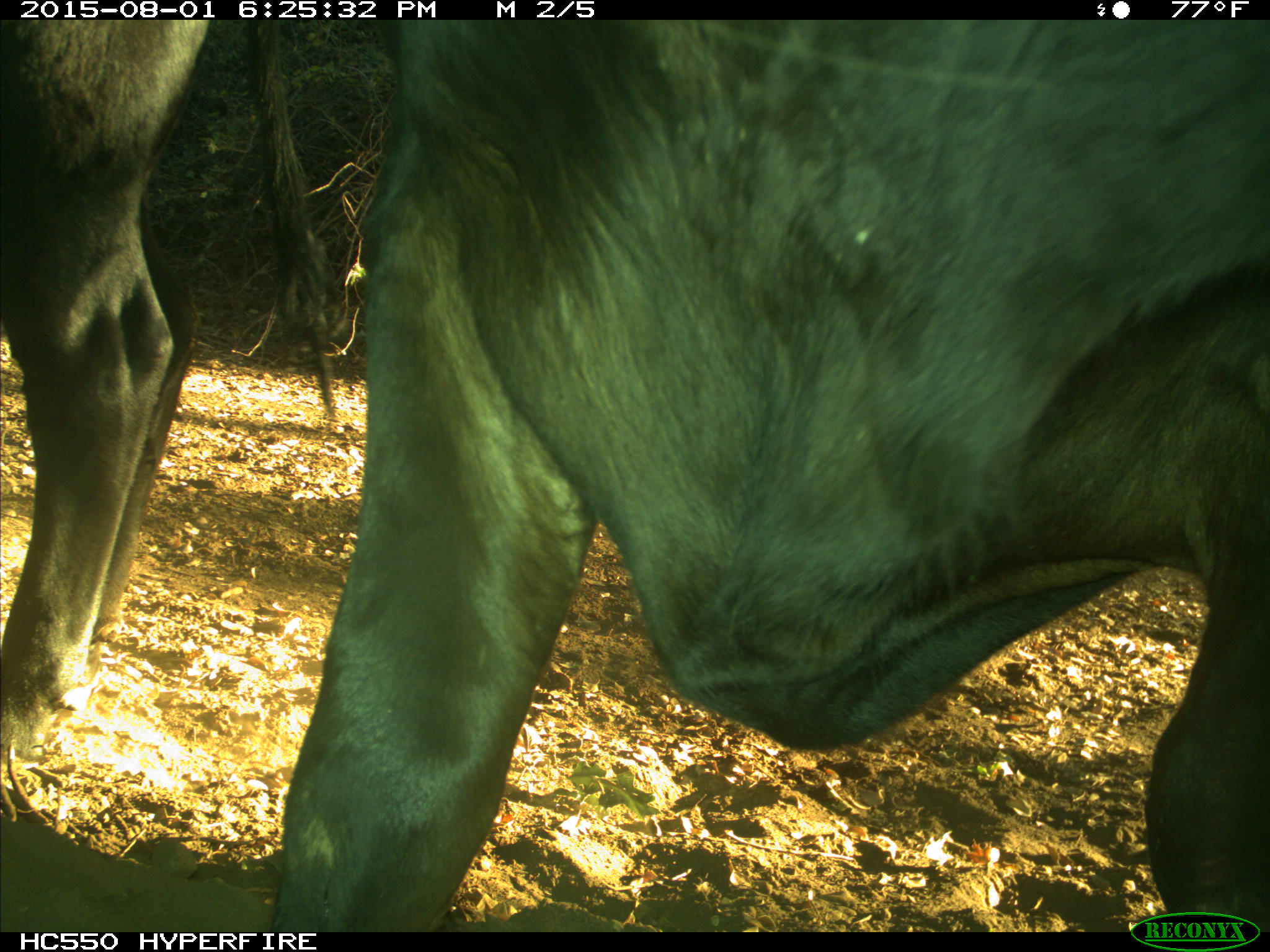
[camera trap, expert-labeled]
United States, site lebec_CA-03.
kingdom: Animalia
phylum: Chordata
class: Mammalia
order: Artiodactyla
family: Bovidae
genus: Bos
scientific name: Bos taurus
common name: domestic cow